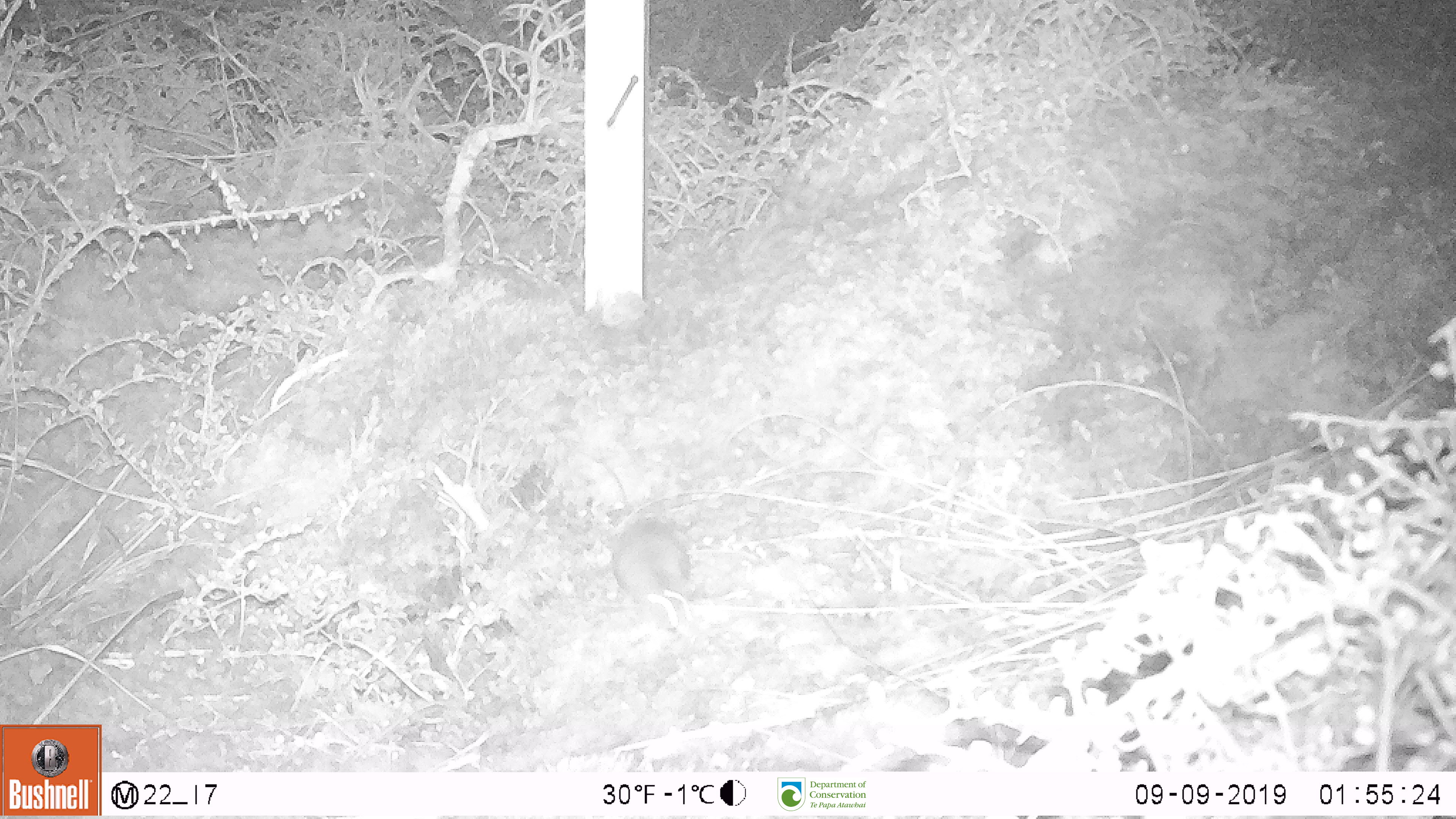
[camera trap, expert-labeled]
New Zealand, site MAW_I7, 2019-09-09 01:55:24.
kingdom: Animalia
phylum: Chordata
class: Mammalia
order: Rodentia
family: Muridae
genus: Mus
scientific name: Mus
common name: mouse